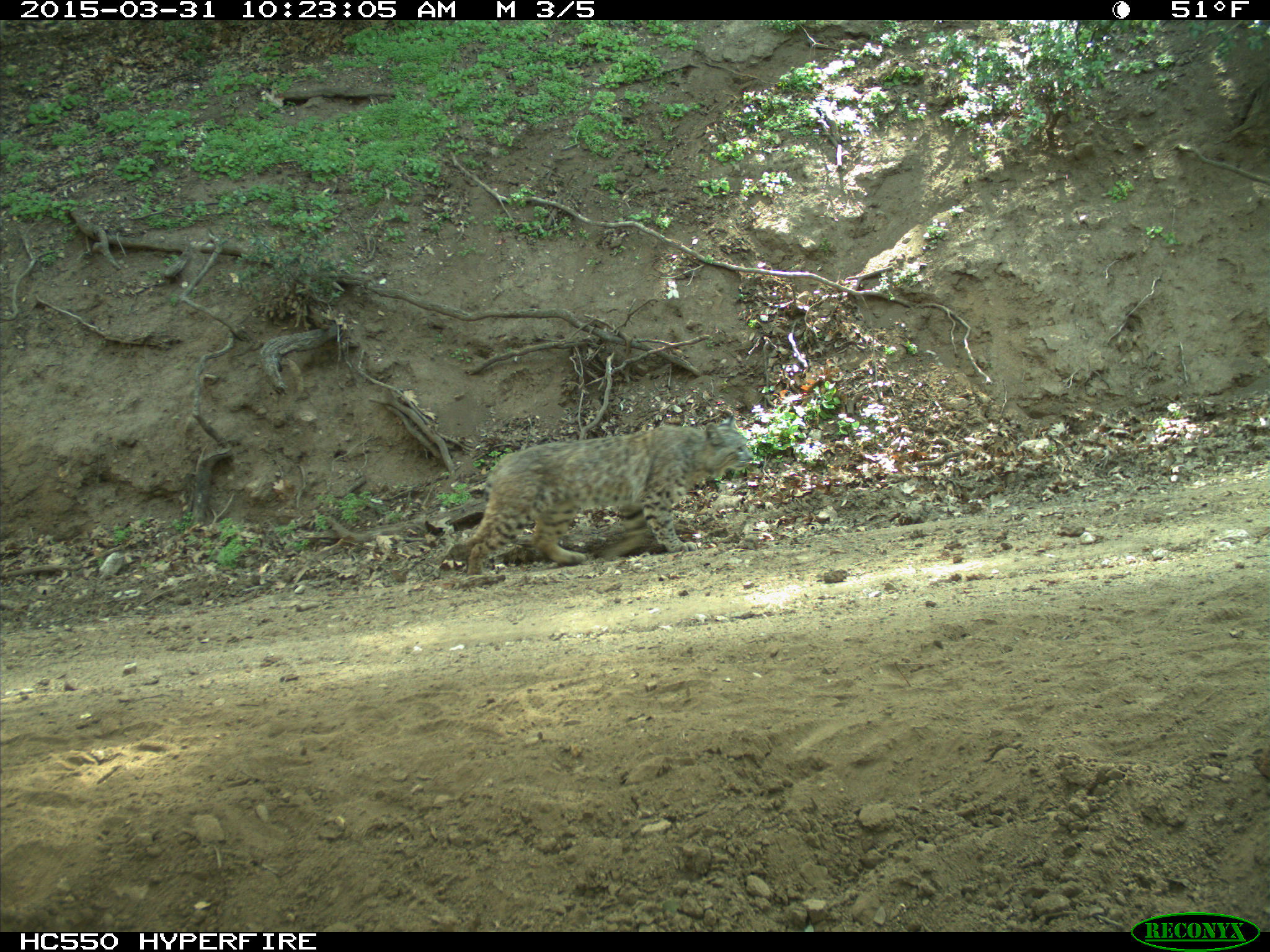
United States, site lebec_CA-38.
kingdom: Animalia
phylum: Chordata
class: Mammalia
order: Carnivora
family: Felidae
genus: Lynx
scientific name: Lynx rufus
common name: bobcat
Lynx rufus (bobcat).